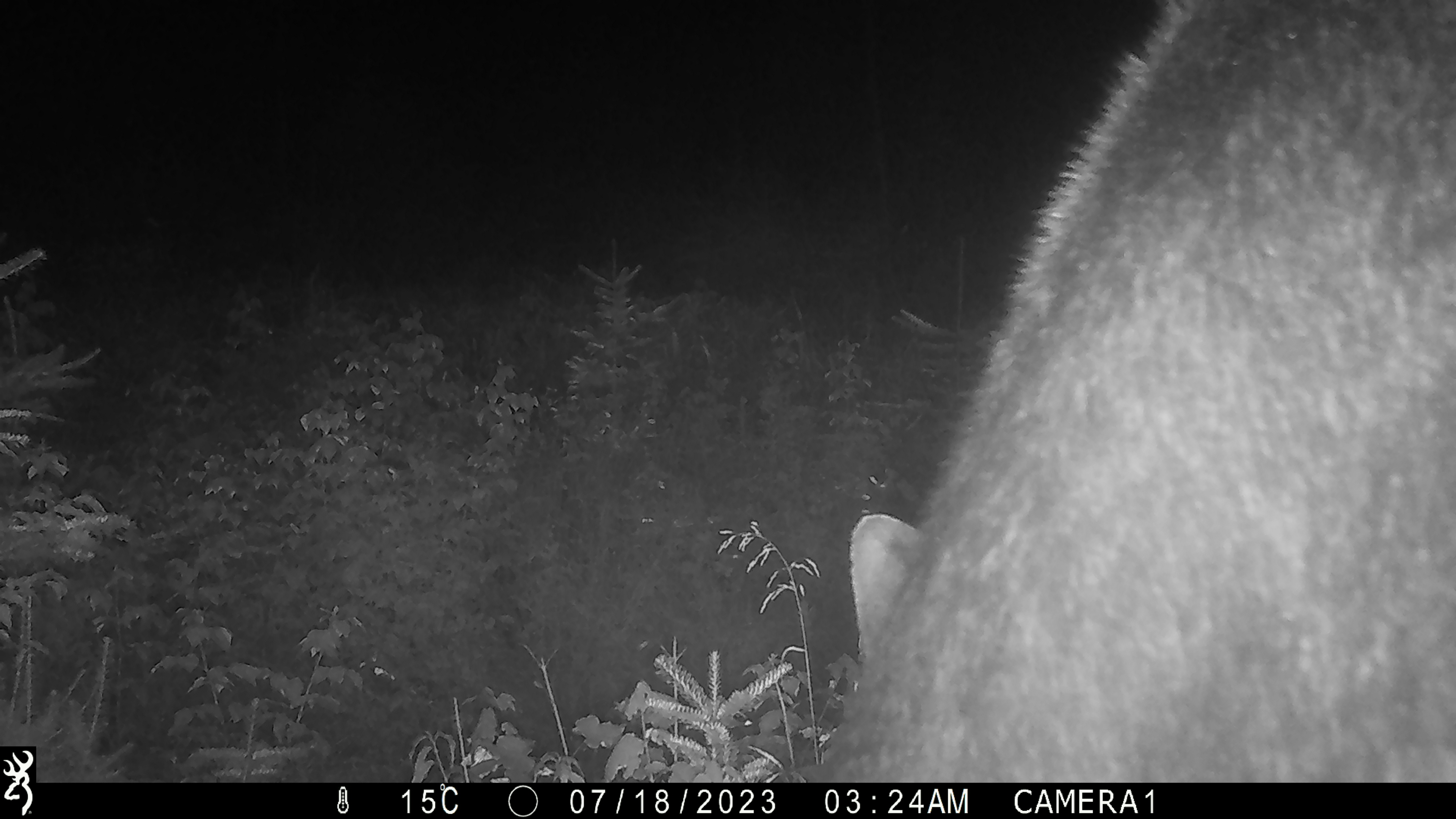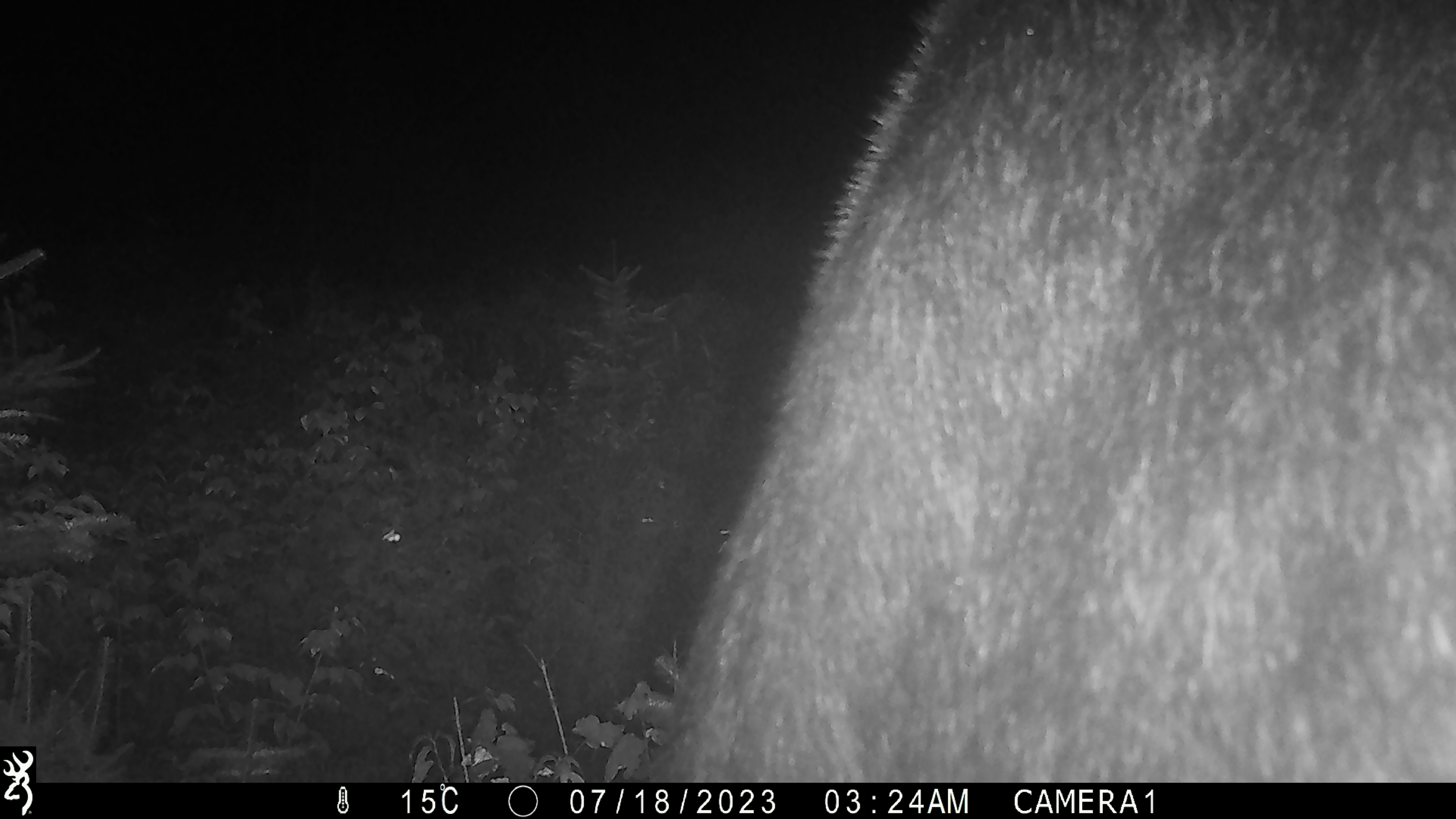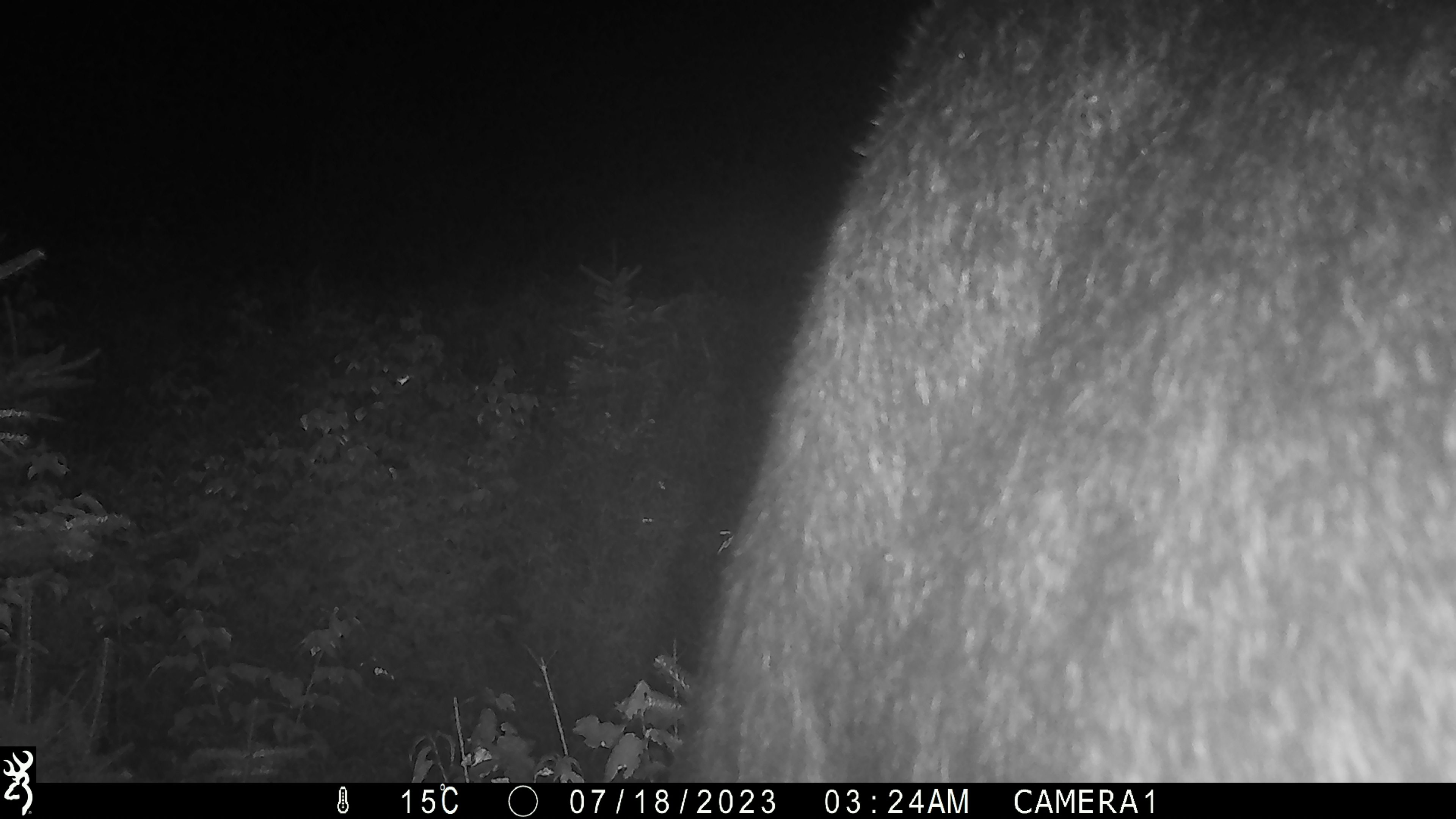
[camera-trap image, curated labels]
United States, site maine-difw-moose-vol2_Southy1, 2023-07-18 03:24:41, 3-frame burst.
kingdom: Animalia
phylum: Chordata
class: Mammalia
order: Artiodactyla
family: Cervidae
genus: Alces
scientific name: Alces alces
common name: moose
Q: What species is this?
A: Moose (Alces alces).